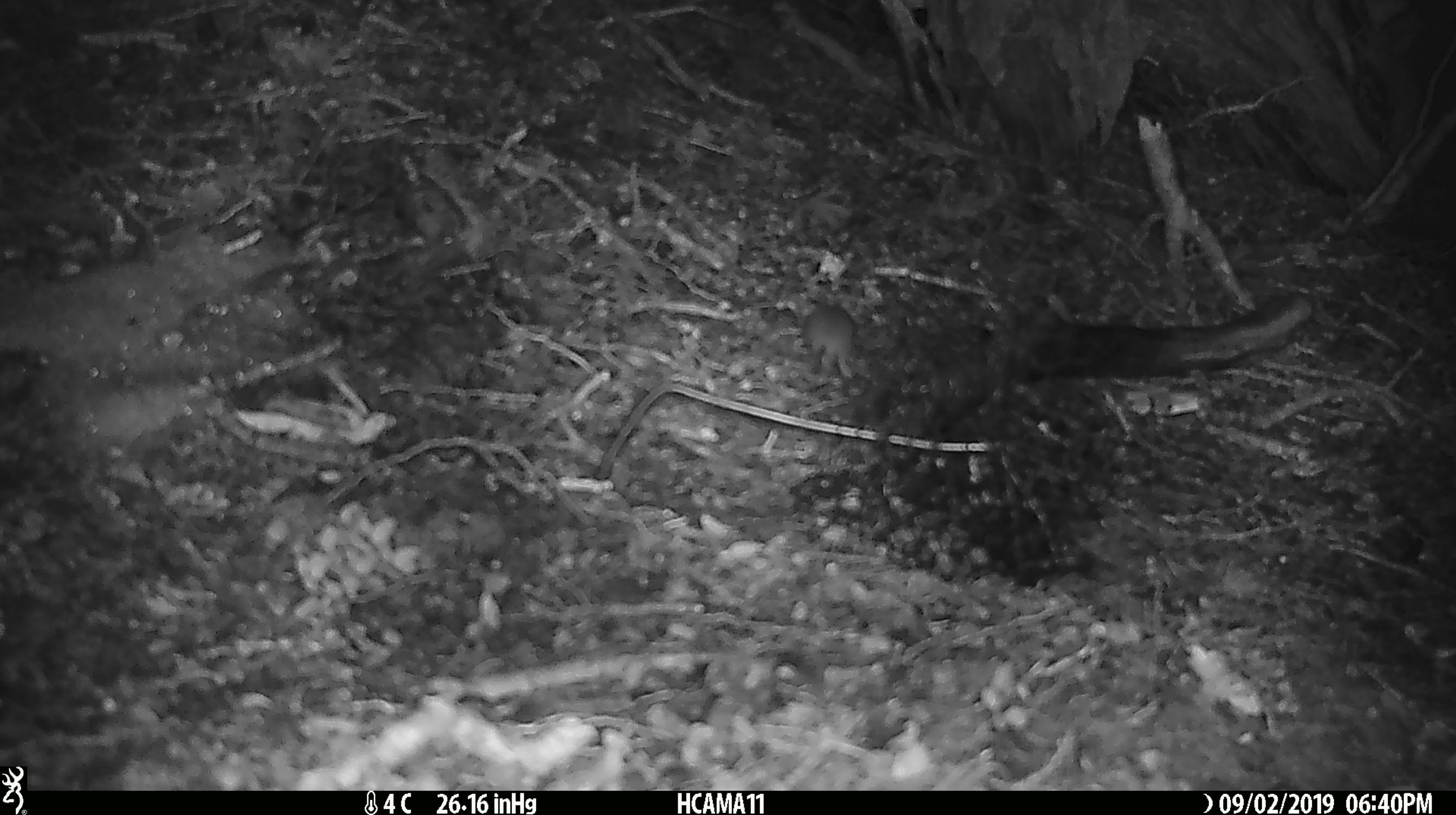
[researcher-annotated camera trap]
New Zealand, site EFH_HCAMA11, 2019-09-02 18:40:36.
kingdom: Animalia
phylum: Chordata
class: Mammalia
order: Rodentia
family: Muridae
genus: Mus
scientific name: Mus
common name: mouse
Mouse (Mus).